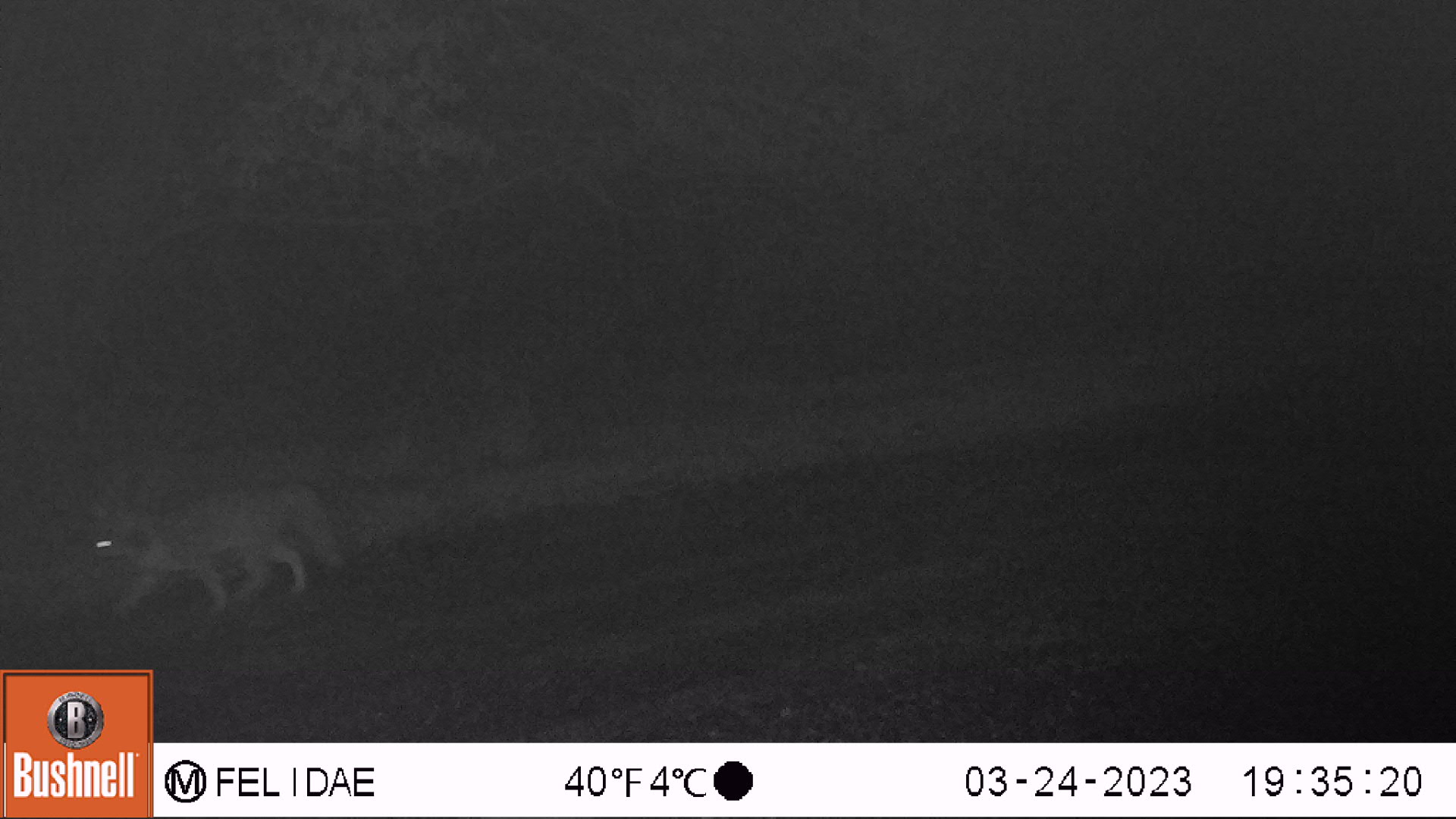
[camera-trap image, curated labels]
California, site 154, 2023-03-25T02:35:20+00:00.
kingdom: Animalia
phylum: Chordata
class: Mammalia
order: Carnivora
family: Canidae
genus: Urocyon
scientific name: Urocyon cinereoargenteus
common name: gray fox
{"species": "gray fox (Urocyon cinereoargenteus)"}